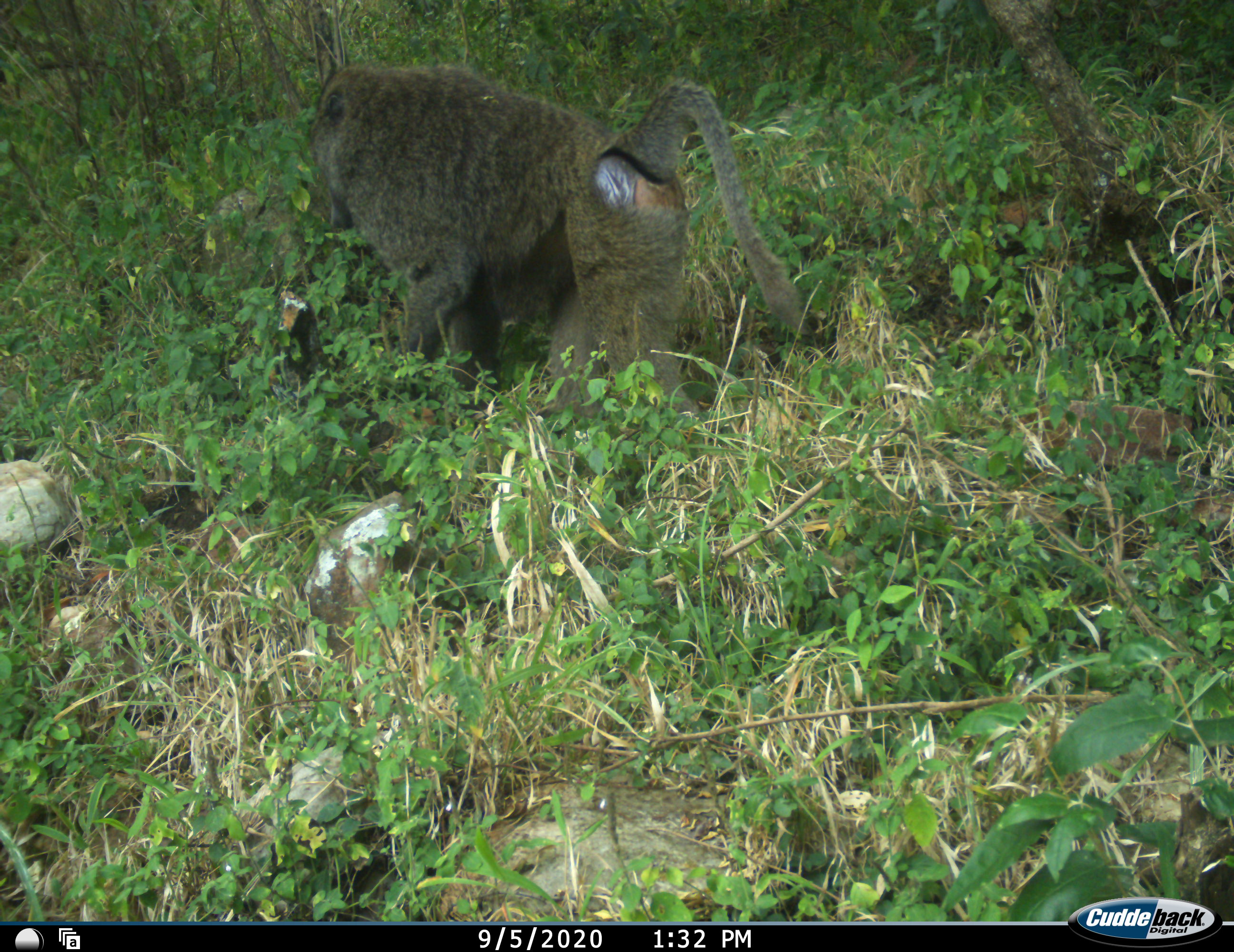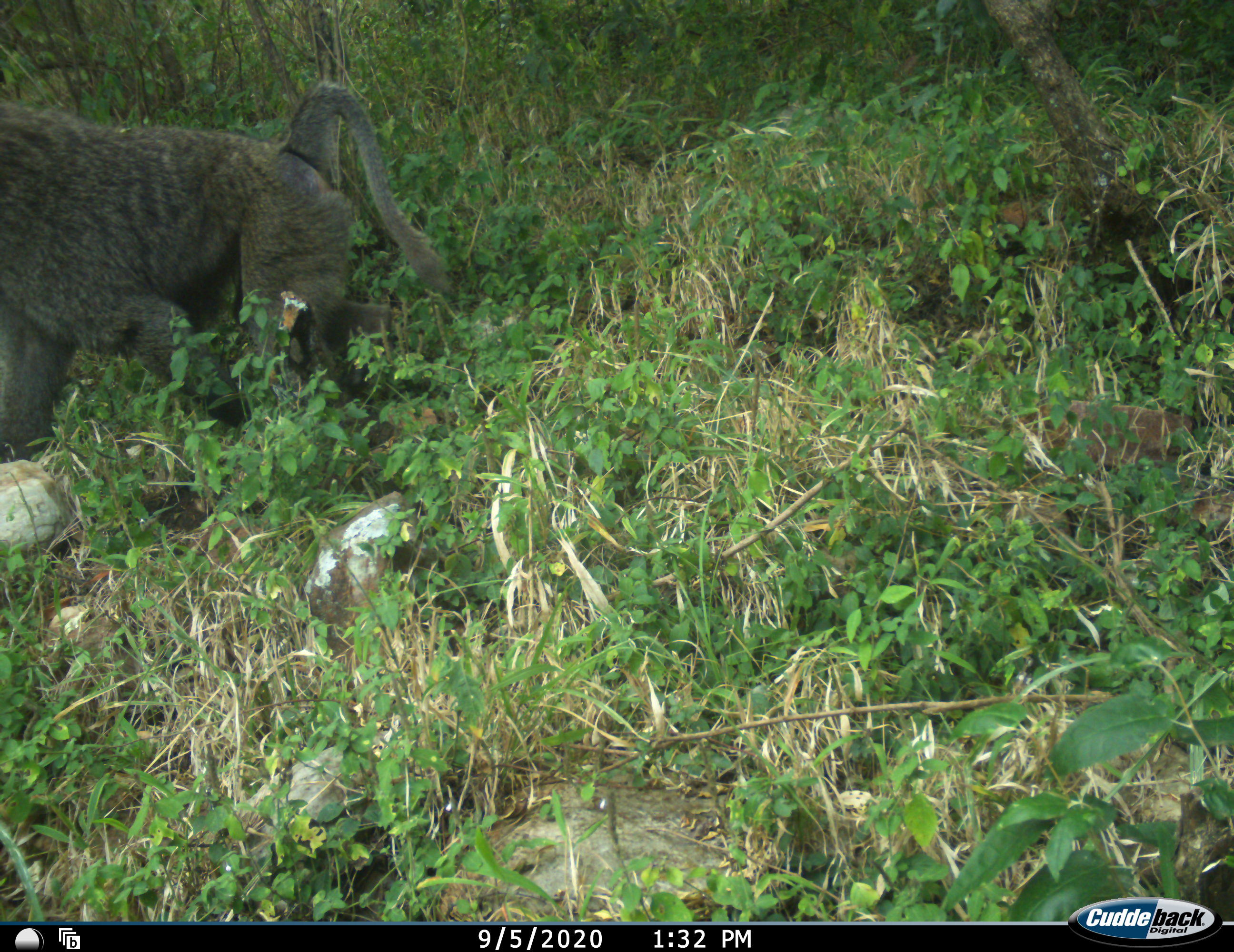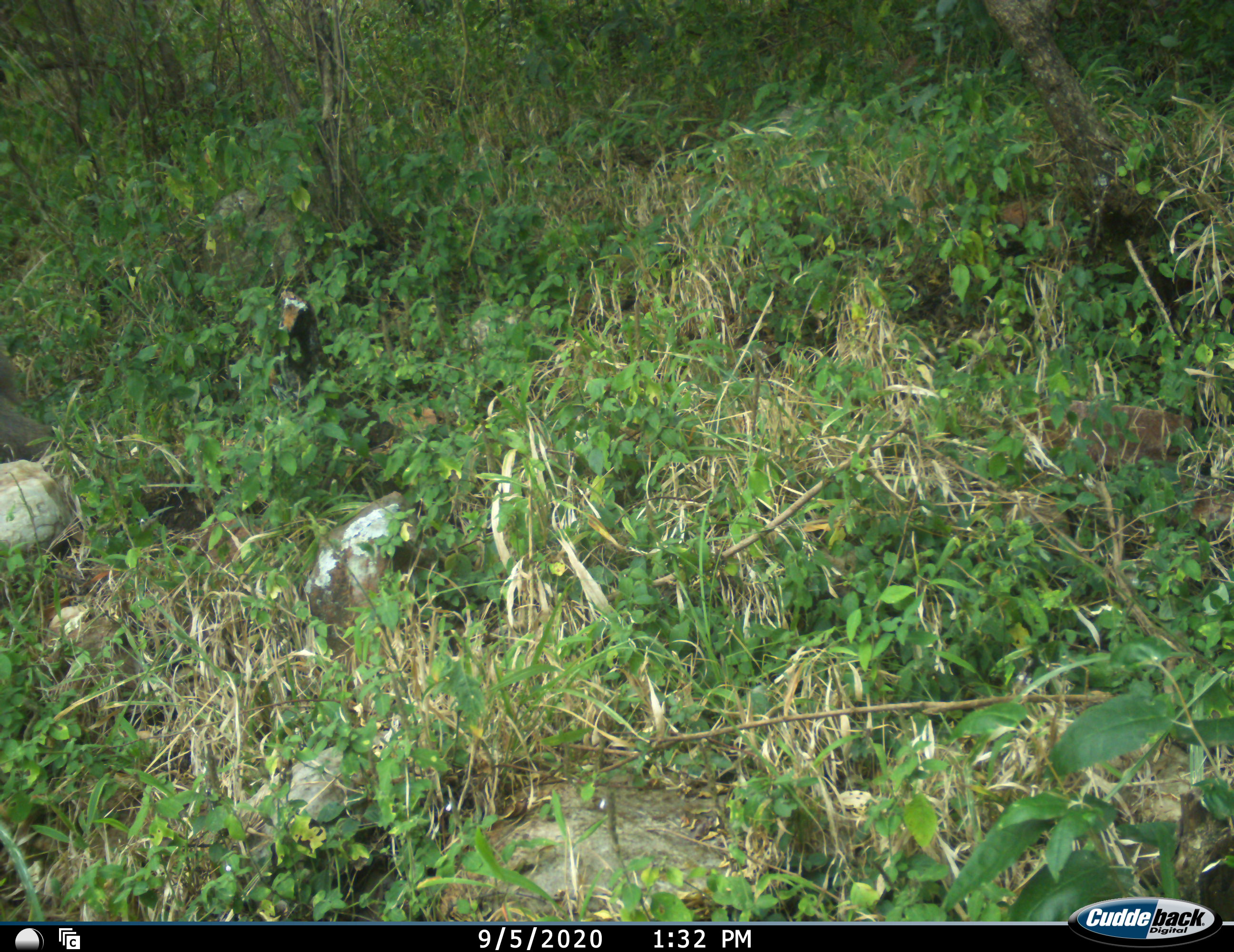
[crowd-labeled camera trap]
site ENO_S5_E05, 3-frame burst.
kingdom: Animalia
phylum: Chordata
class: Mammalia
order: Primates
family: Cercopithecidae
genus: Papio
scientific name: Papio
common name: baboon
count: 1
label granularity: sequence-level